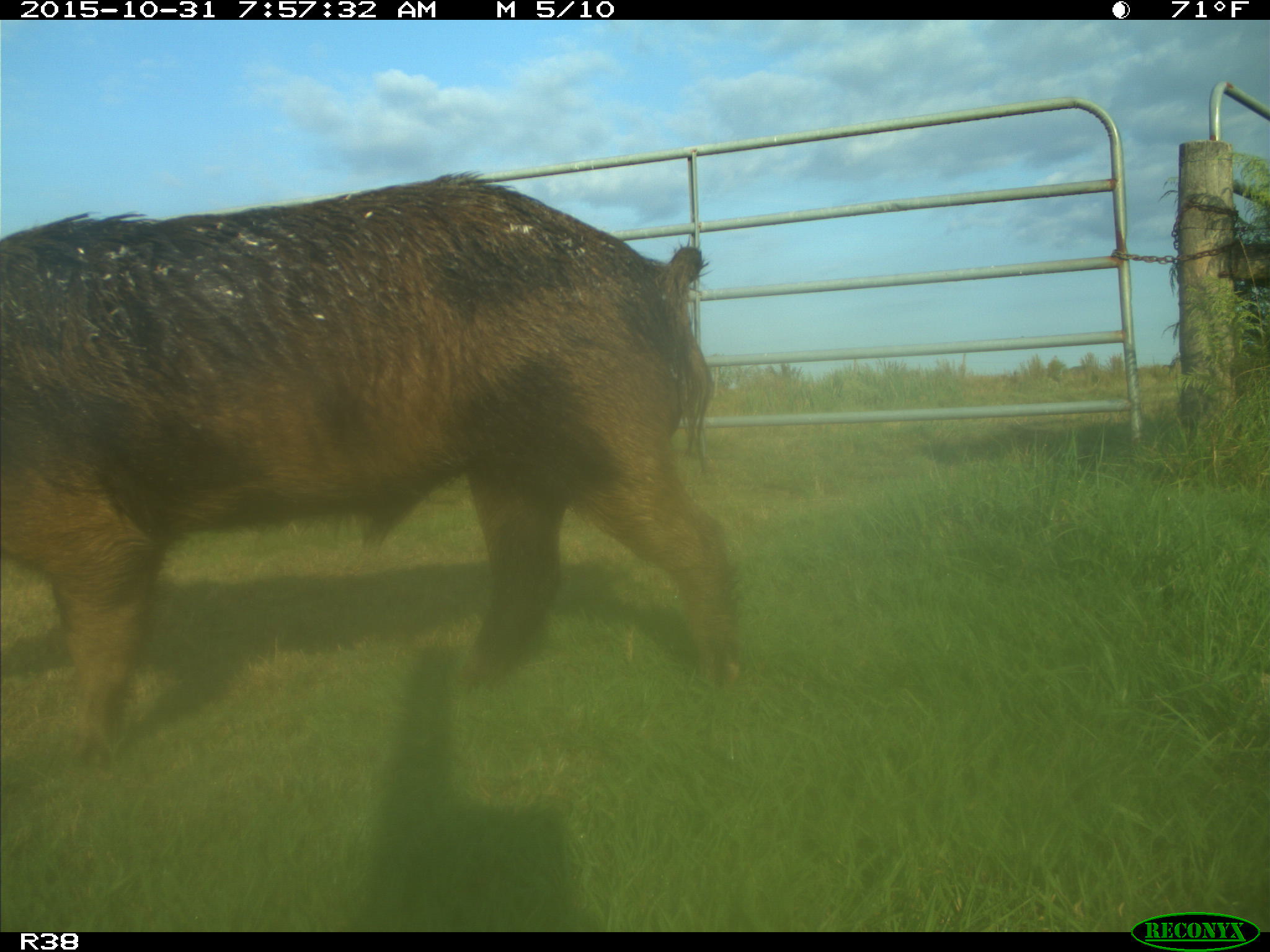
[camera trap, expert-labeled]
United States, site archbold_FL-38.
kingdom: Animalia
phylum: Chordata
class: Mammalia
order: Artiodactyla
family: Suidae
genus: Sus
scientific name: Sus scrofa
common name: wild boar